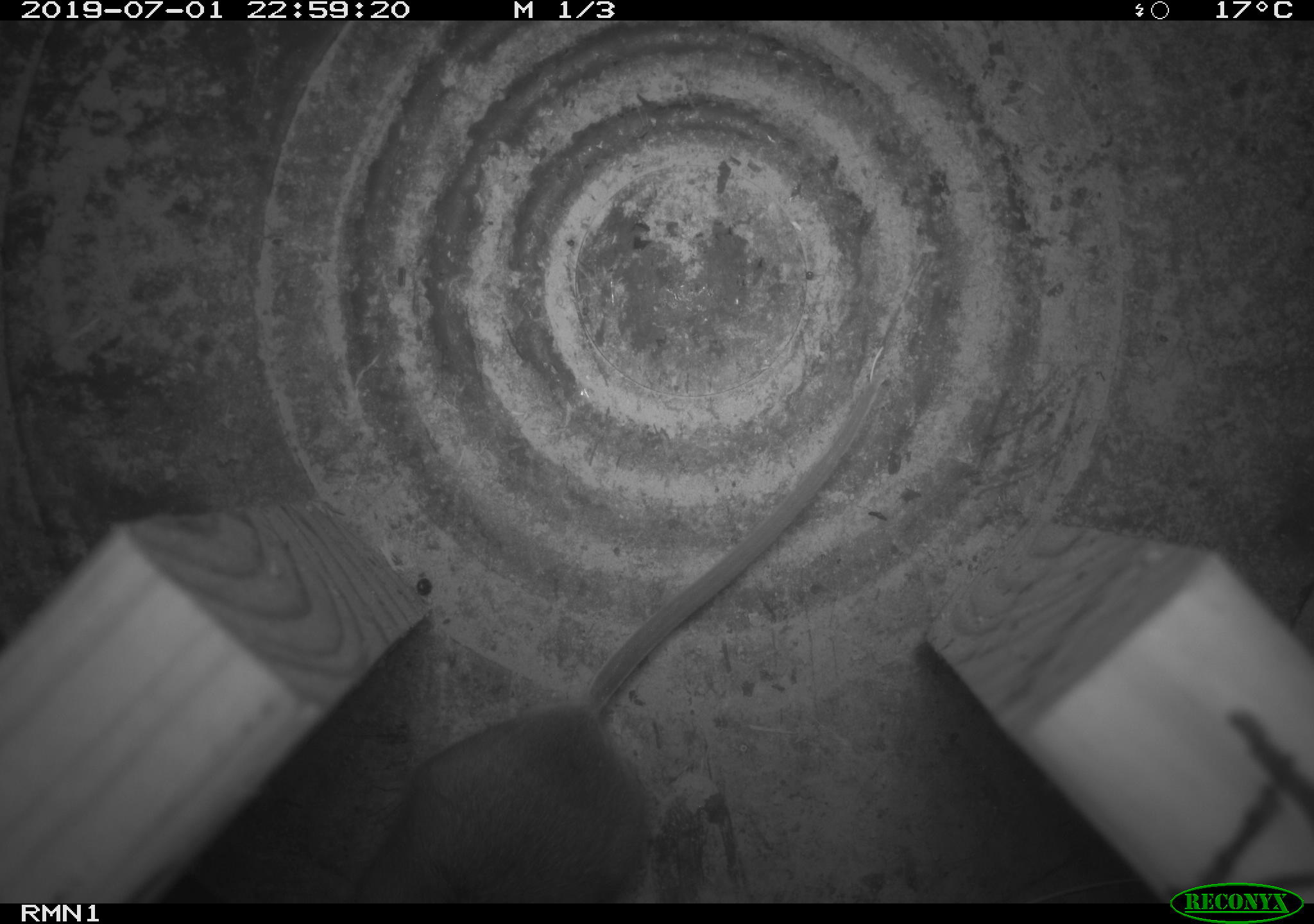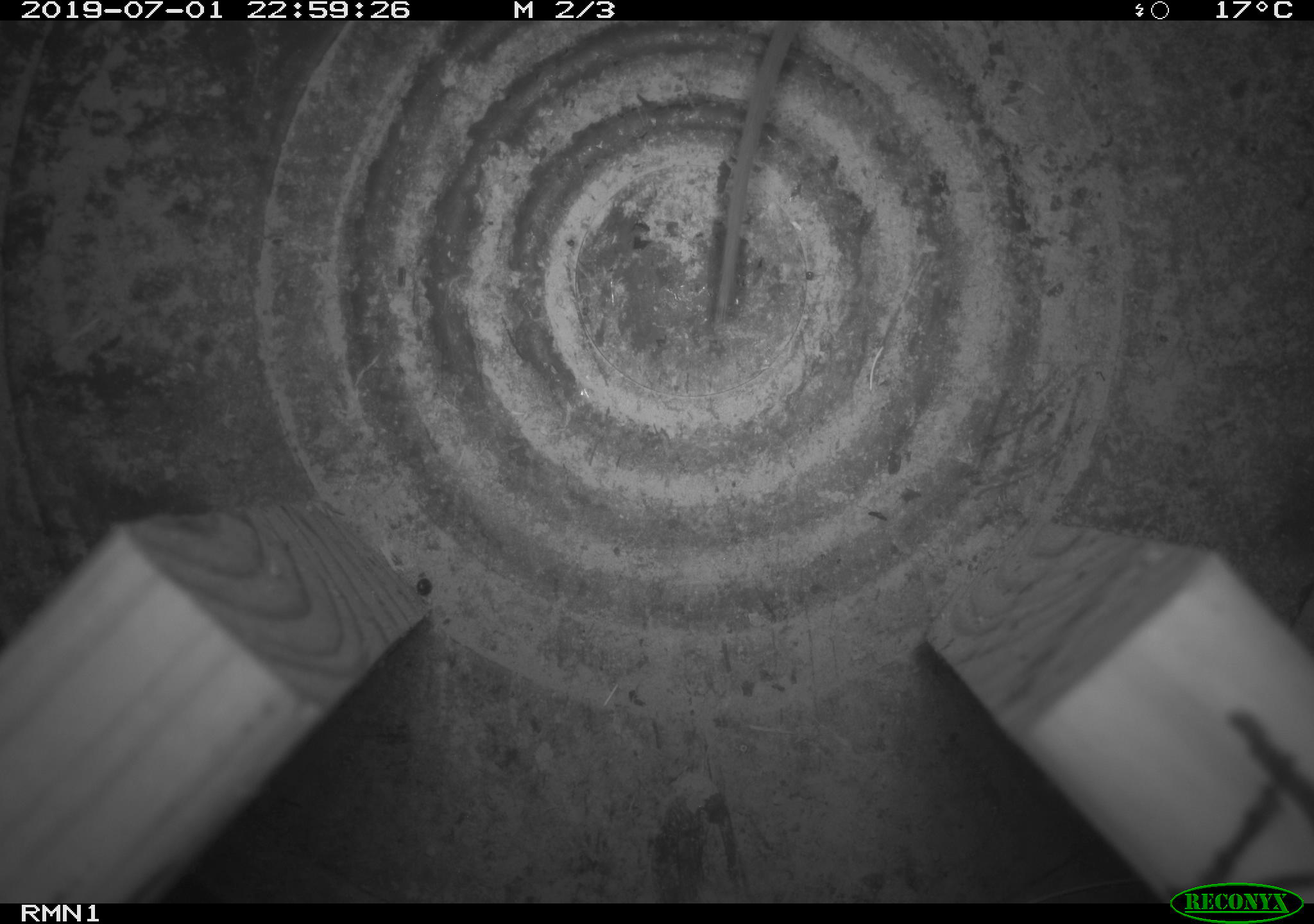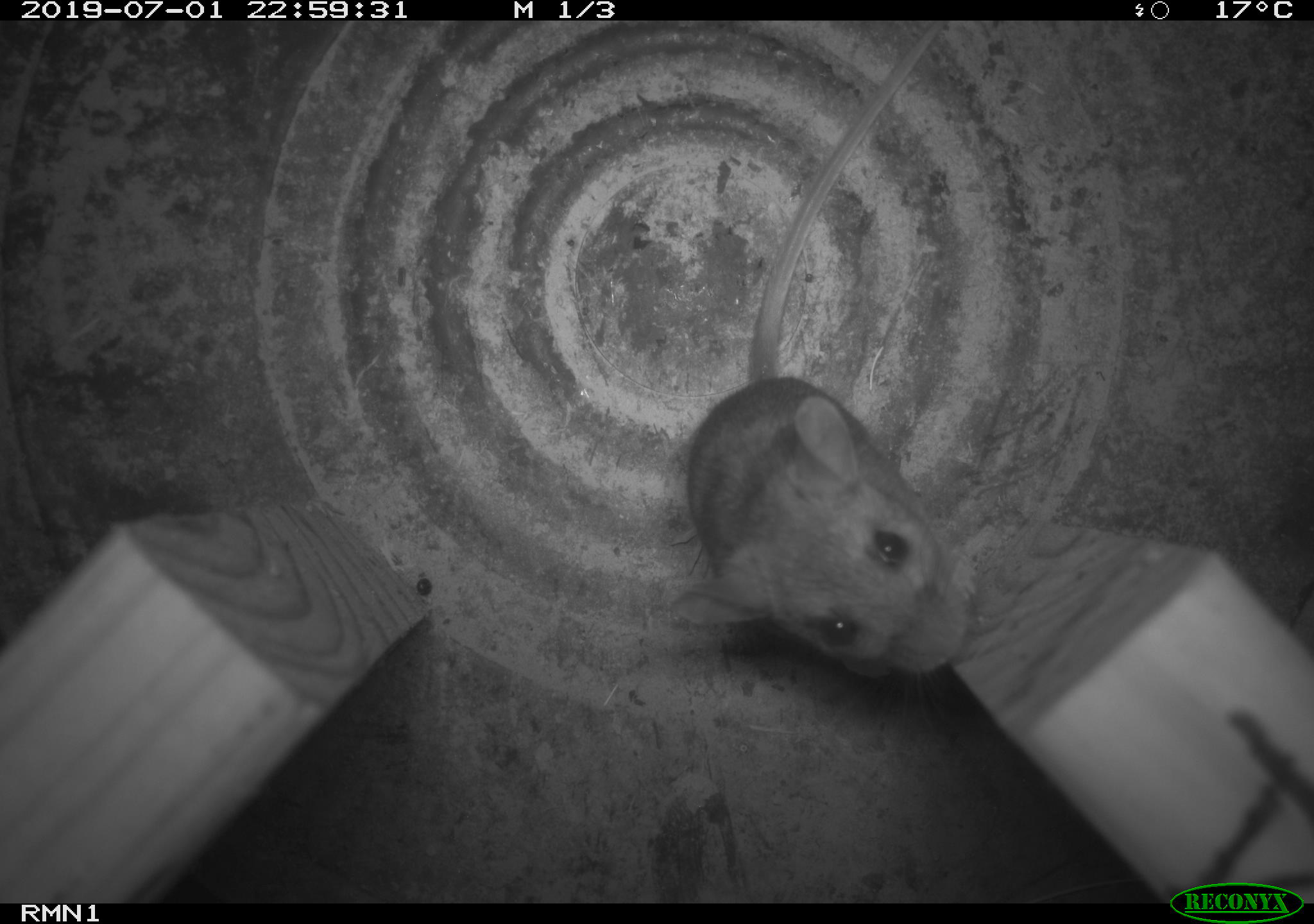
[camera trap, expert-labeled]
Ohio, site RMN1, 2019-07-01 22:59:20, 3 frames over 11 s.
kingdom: Animalia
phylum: Chordata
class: Mammalia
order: Rodentia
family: Cricetidae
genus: Peromyscus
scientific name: Peromyscus leucopus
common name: white-footed mouse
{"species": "white-footed mouse (Peromyscus leucopus)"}